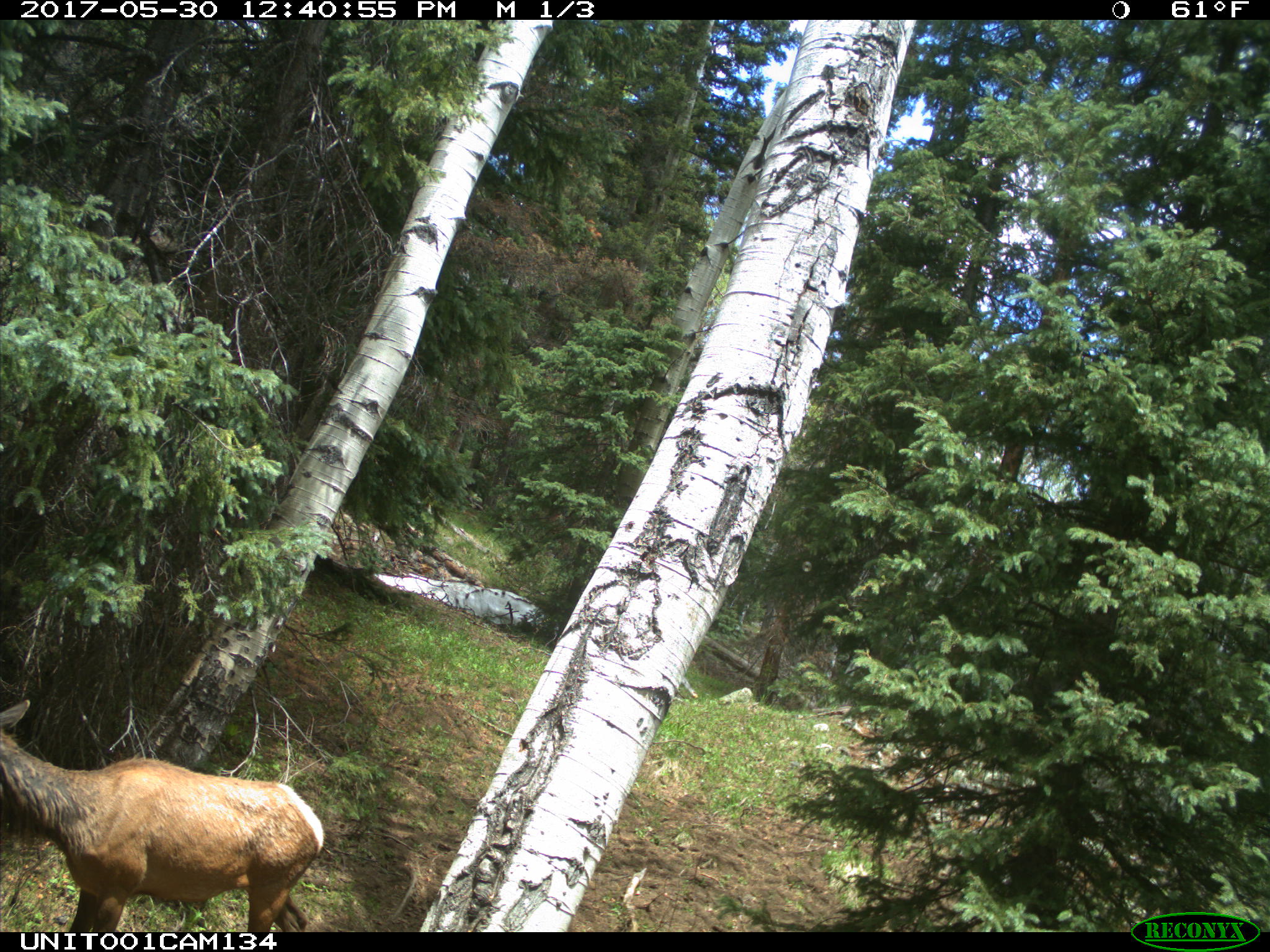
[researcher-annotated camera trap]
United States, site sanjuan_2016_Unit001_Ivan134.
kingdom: Animalia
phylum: Chordata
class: Mammalia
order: Artiodactyla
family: Cervidae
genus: Cervus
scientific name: Cervus elaphus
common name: red deer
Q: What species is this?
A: Cervus elaphus (red deer).